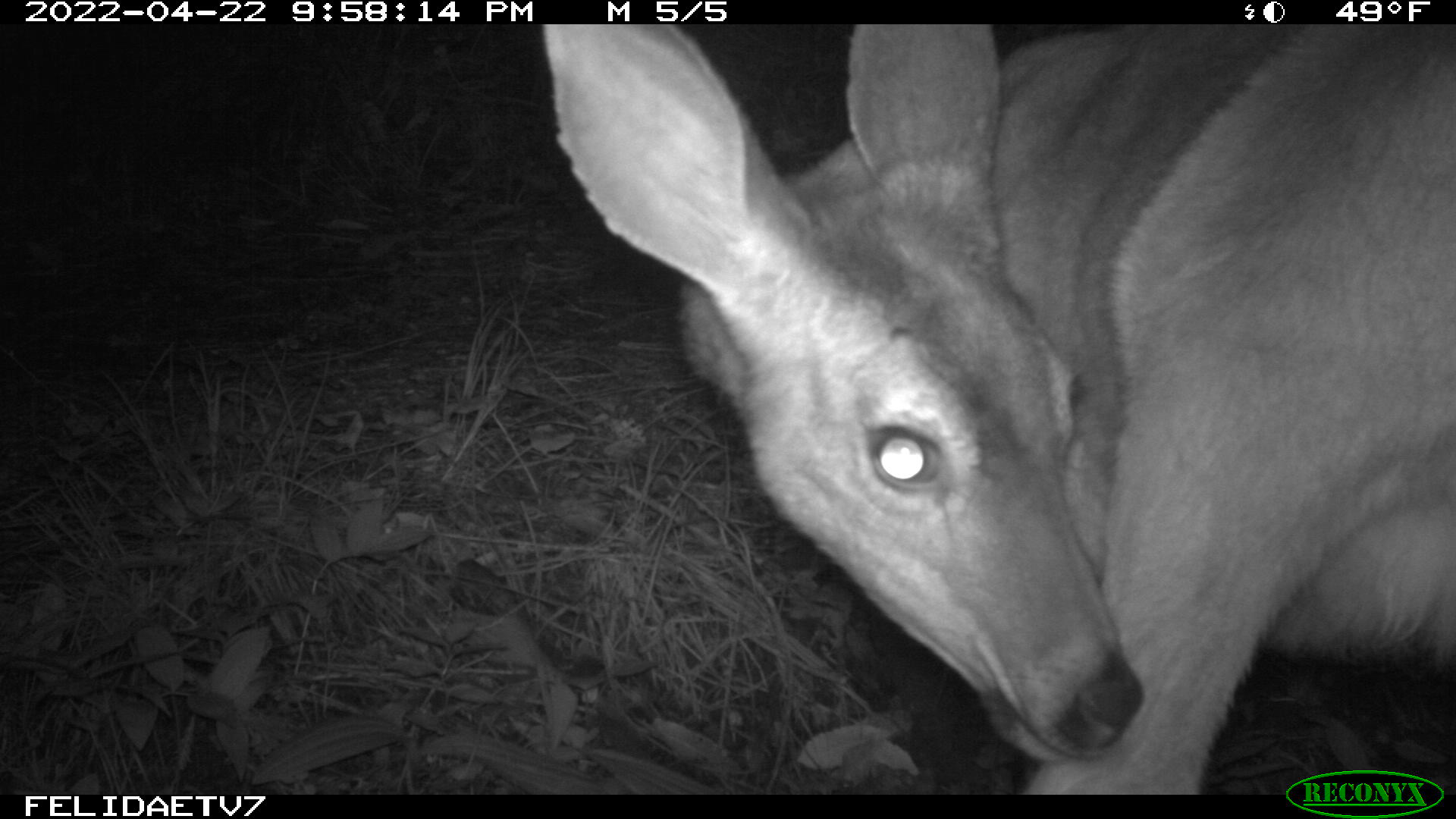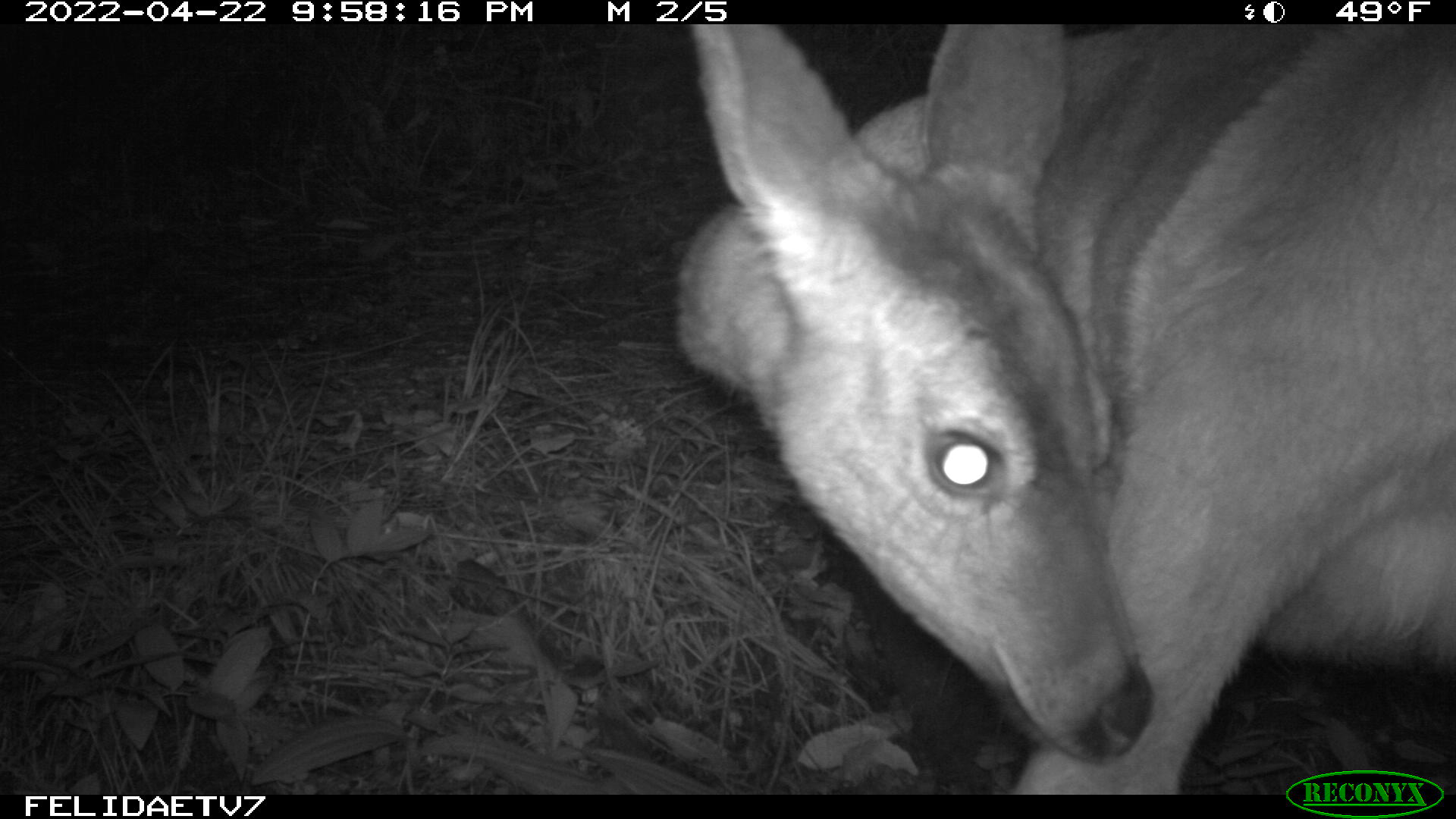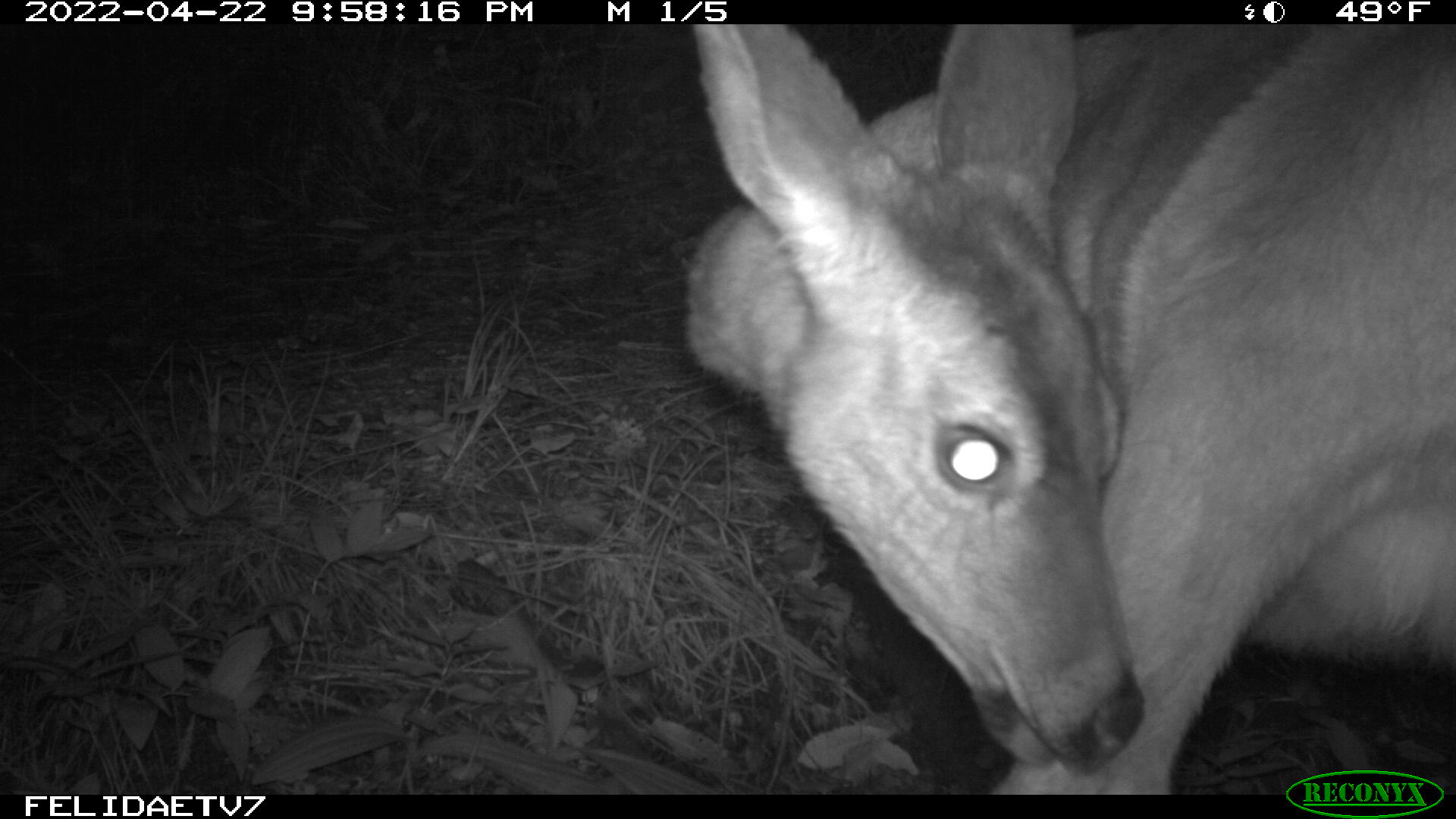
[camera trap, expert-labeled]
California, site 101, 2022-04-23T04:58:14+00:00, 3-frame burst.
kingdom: Animalia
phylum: Chordata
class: Mammalia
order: Artiodactyla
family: Cervidae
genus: Odocoileus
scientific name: Odocoileus hemionus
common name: mule deer